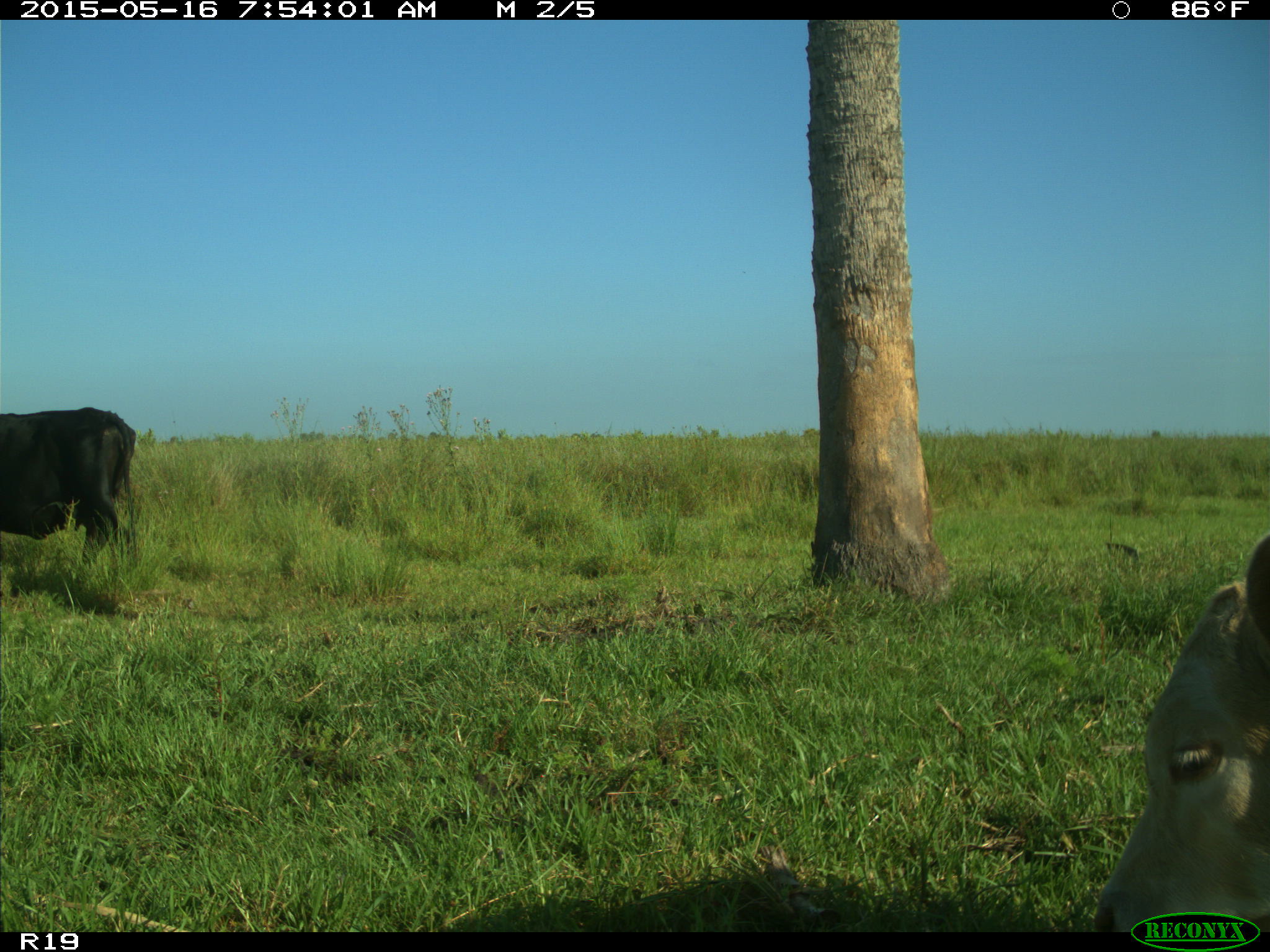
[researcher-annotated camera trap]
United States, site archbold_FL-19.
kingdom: Animalia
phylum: Chordata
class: Mammalia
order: Artiodactyla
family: Bovidae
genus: Bos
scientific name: Bos taurus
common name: domestic cow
Bos taurus (domestic cow).